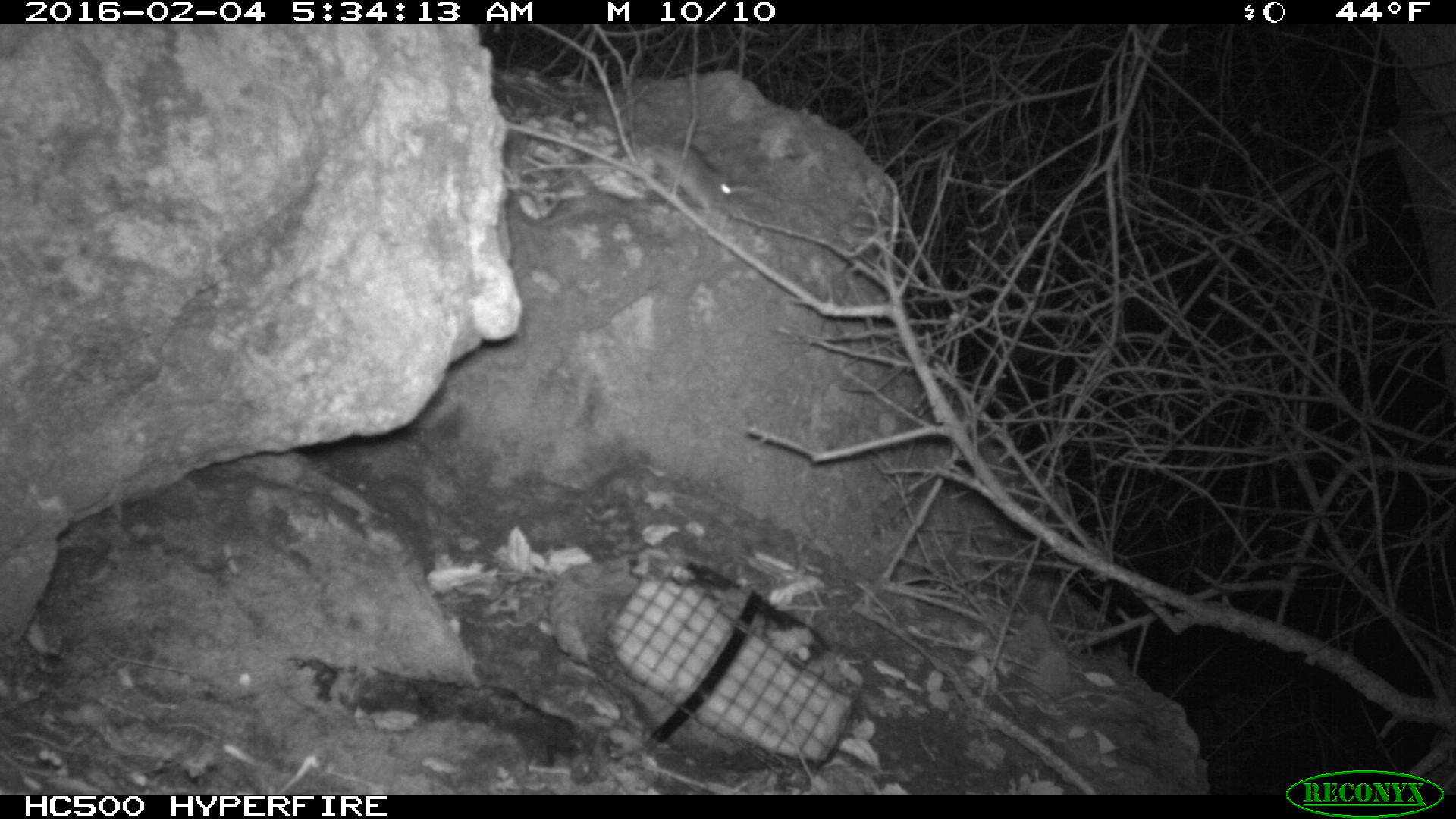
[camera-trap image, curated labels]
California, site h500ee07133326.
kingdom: Animalia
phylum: Chordata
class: Mammalia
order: Rodentia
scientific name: Rodentia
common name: rodent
Rodent (Rodentia).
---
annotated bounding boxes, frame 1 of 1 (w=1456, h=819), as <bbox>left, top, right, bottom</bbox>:
rodent: <bbox>643, 141, 735, 212</bbox>